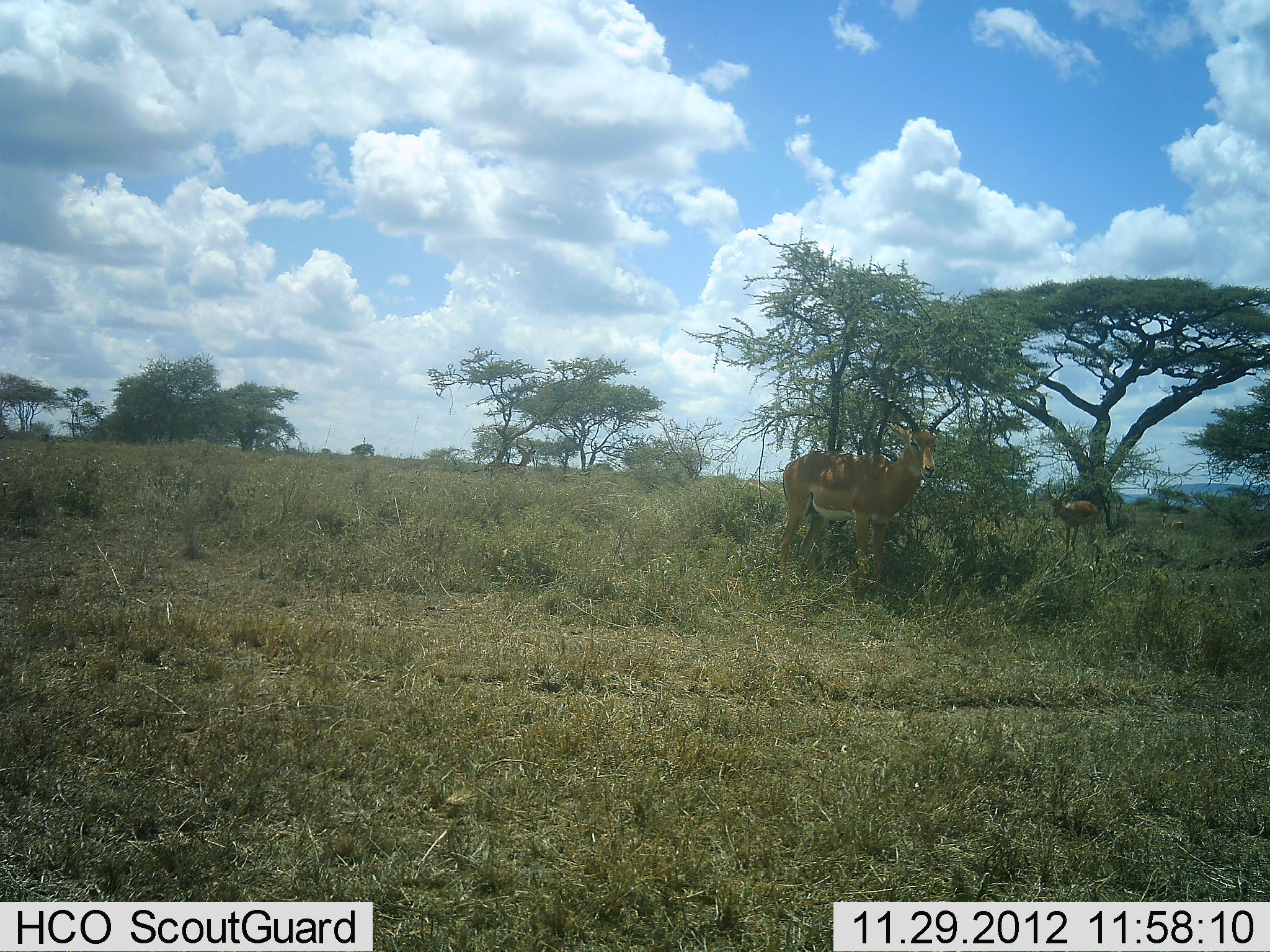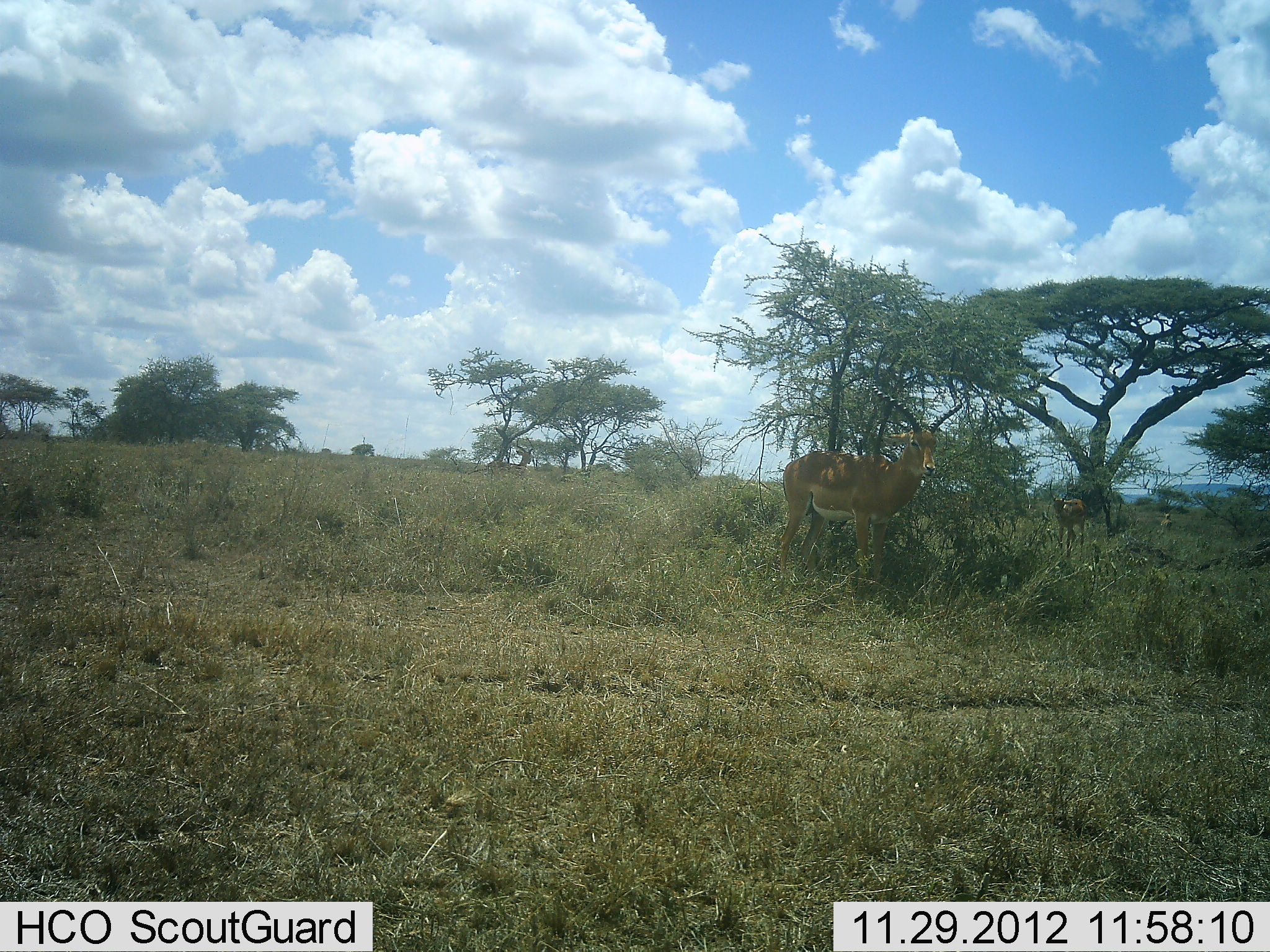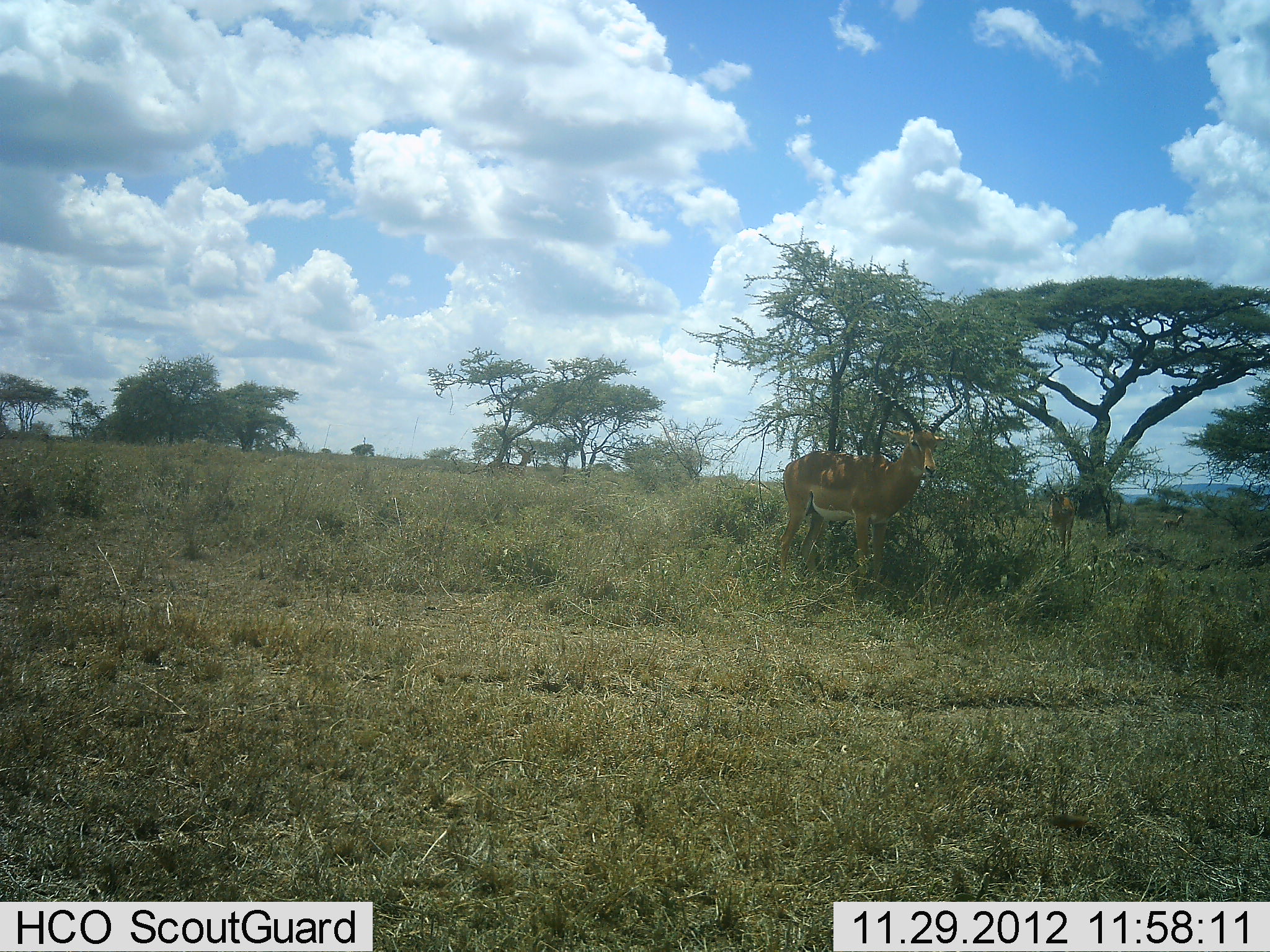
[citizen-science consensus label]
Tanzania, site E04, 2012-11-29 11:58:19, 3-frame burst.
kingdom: Animalia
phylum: Chordata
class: Mammalia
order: Artiodactyla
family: Bovidae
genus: Aepyceros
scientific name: Aepyceros melampus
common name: impala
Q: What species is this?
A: Impala (Aepyceros melampus).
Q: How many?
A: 2.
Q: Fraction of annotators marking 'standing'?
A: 96%.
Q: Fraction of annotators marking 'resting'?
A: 0%.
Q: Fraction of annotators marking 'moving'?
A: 42%.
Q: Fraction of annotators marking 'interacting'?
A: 0%.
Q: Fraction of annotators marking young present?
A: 4%.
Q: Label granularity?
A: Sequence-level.